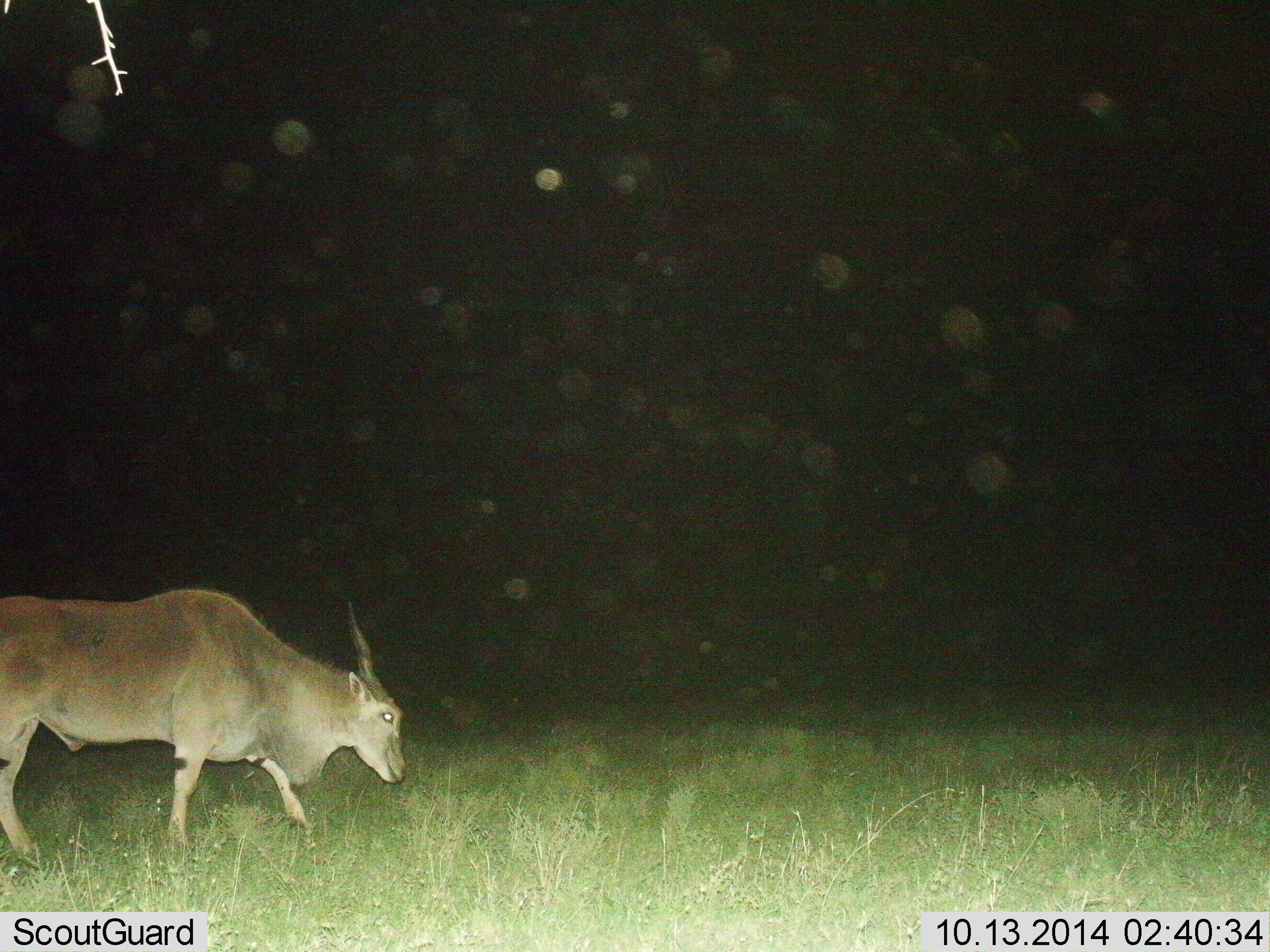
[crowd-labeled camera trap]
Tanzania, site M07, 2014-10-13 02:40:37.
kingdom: Animalia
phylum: Chordata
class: Mammalia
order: Artiodactyla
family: Bovidae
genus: Tragelaphus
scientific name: Tragelaphus oryx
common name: eland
Eland (Tragelaphus oryx), count 1. Behavior (volunteer vote fractions): standing 20%, resting 0%, moving 70%, interacting 0%. Young present (vote fraction): 0%. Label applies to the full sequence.